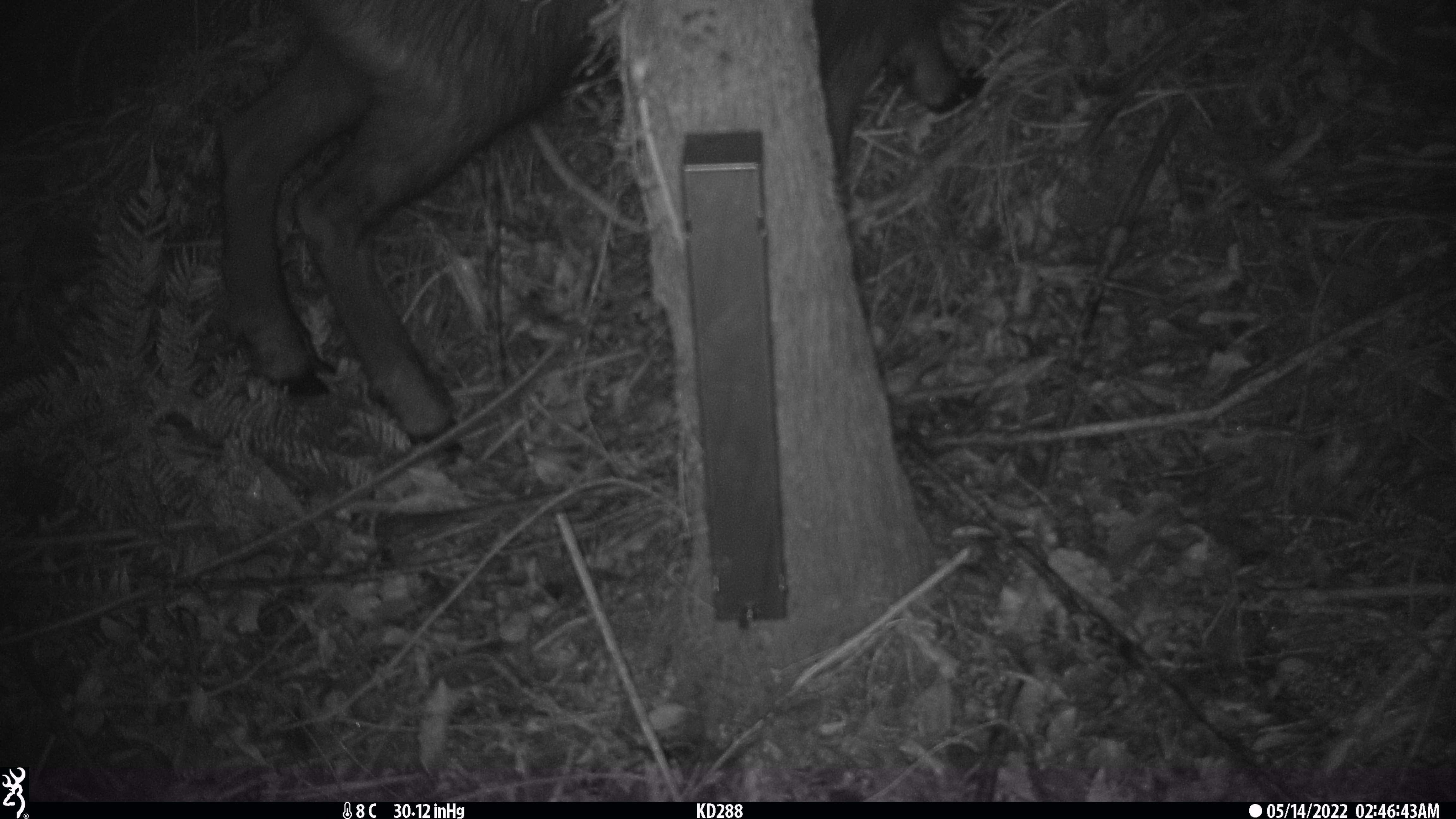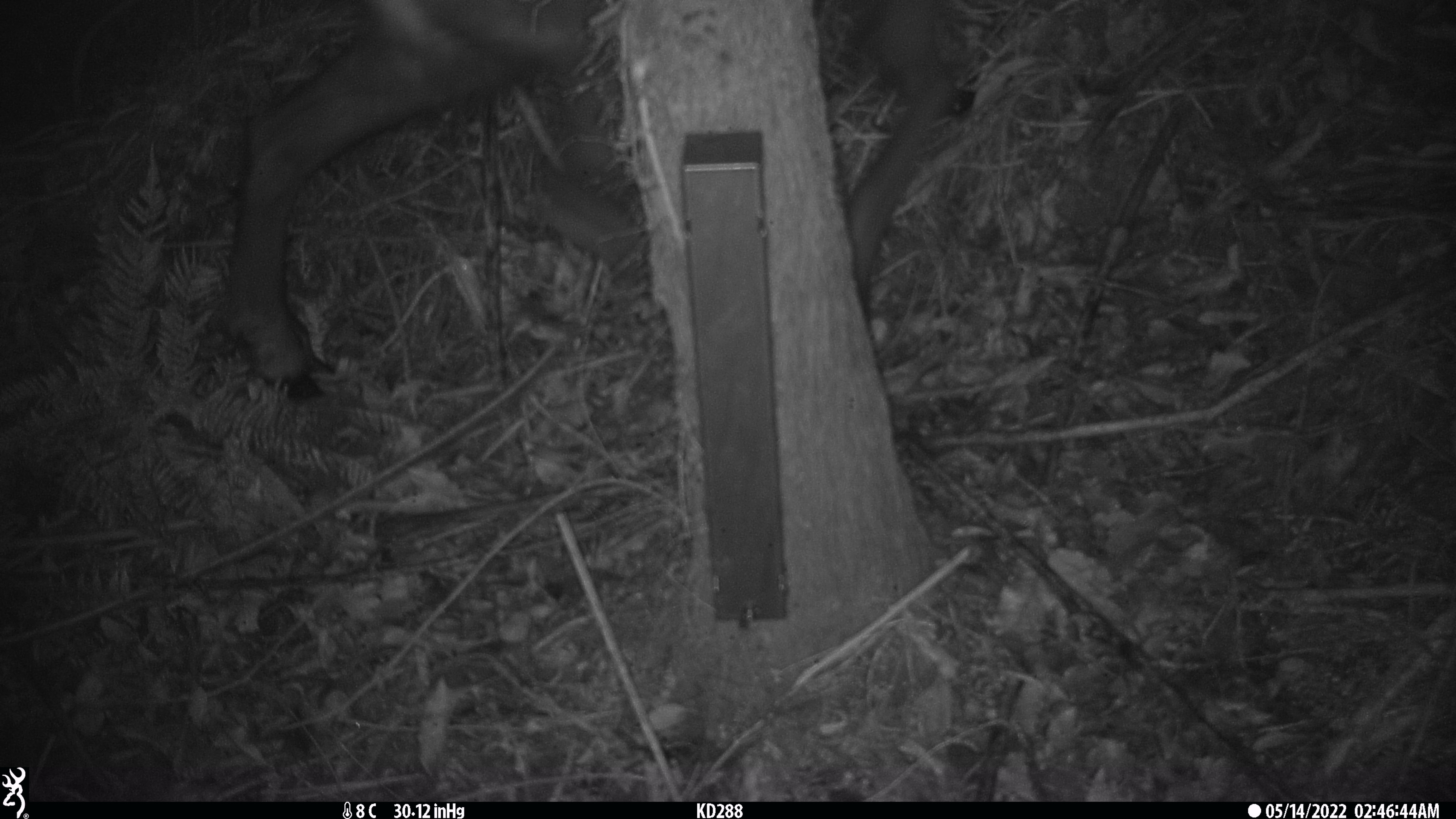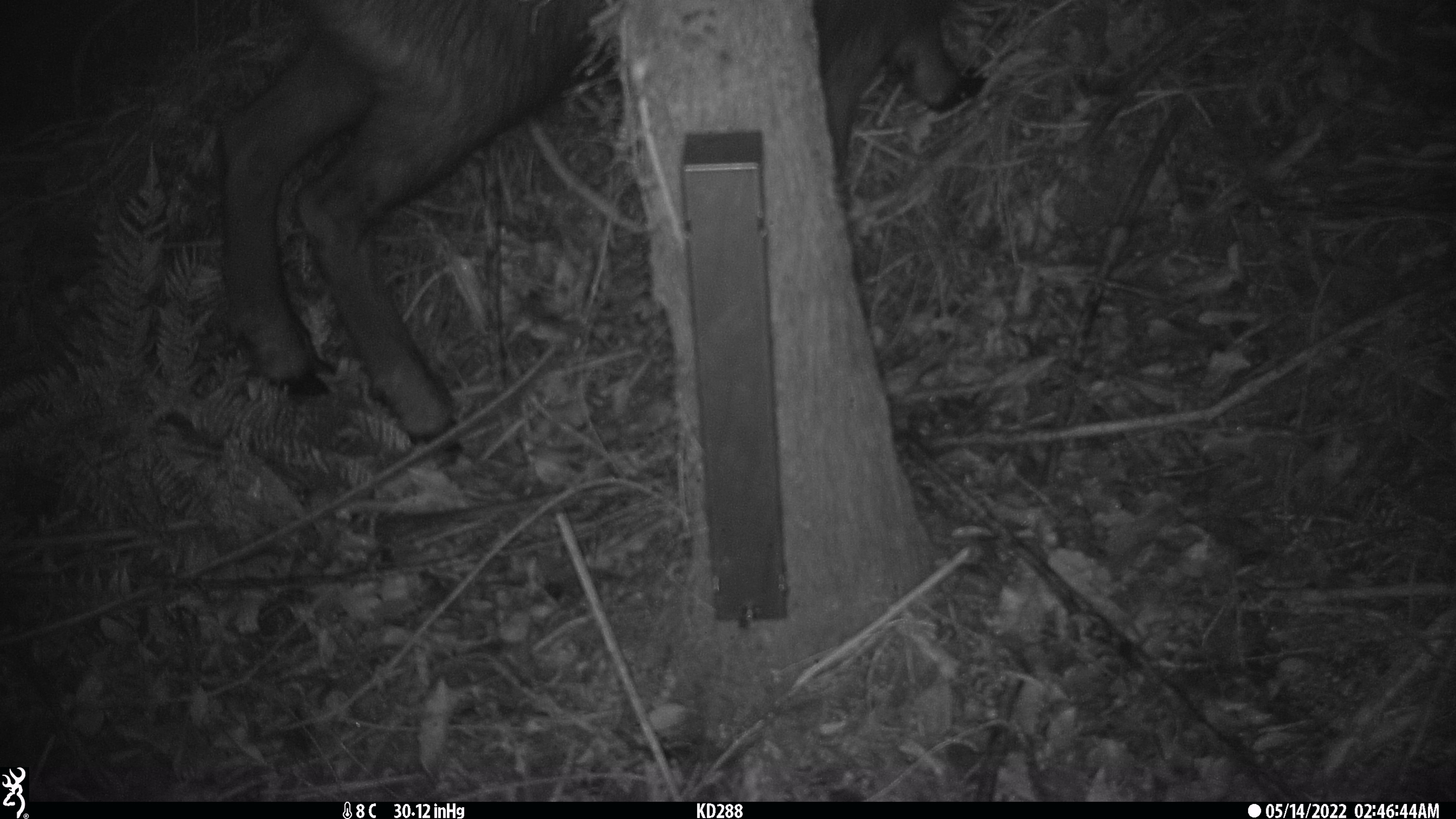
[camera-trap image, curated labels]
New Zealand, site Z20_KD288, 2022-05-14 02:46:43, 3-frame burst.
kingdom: Animalia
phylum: Chordata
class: Mammalia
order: Artiodactyla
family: Bovidae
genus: Rupicapra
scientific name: Rupicapra rupicapra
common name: alpine chamois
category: chamois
Chamois (alpine chamois) (Rupicapra rupicapra).